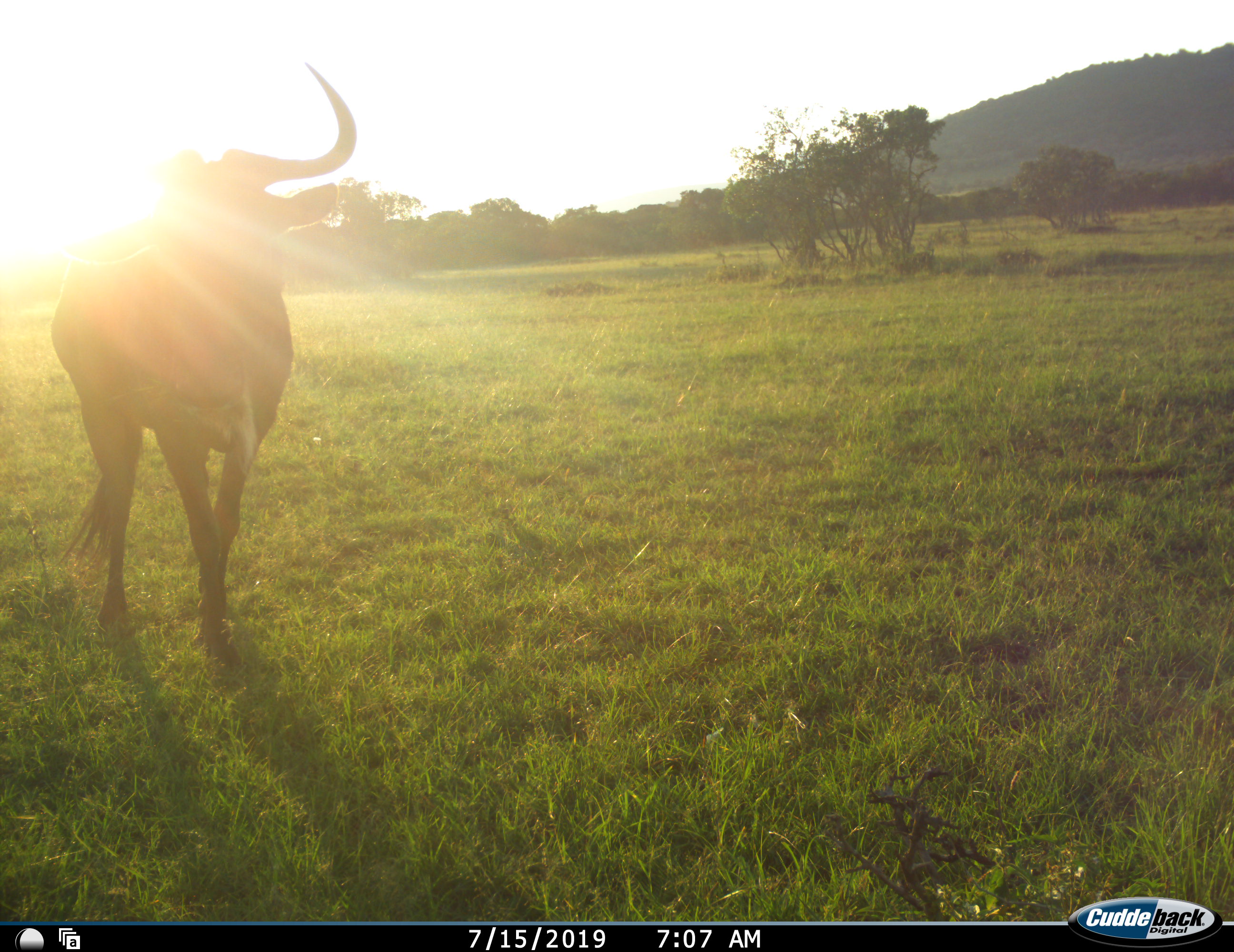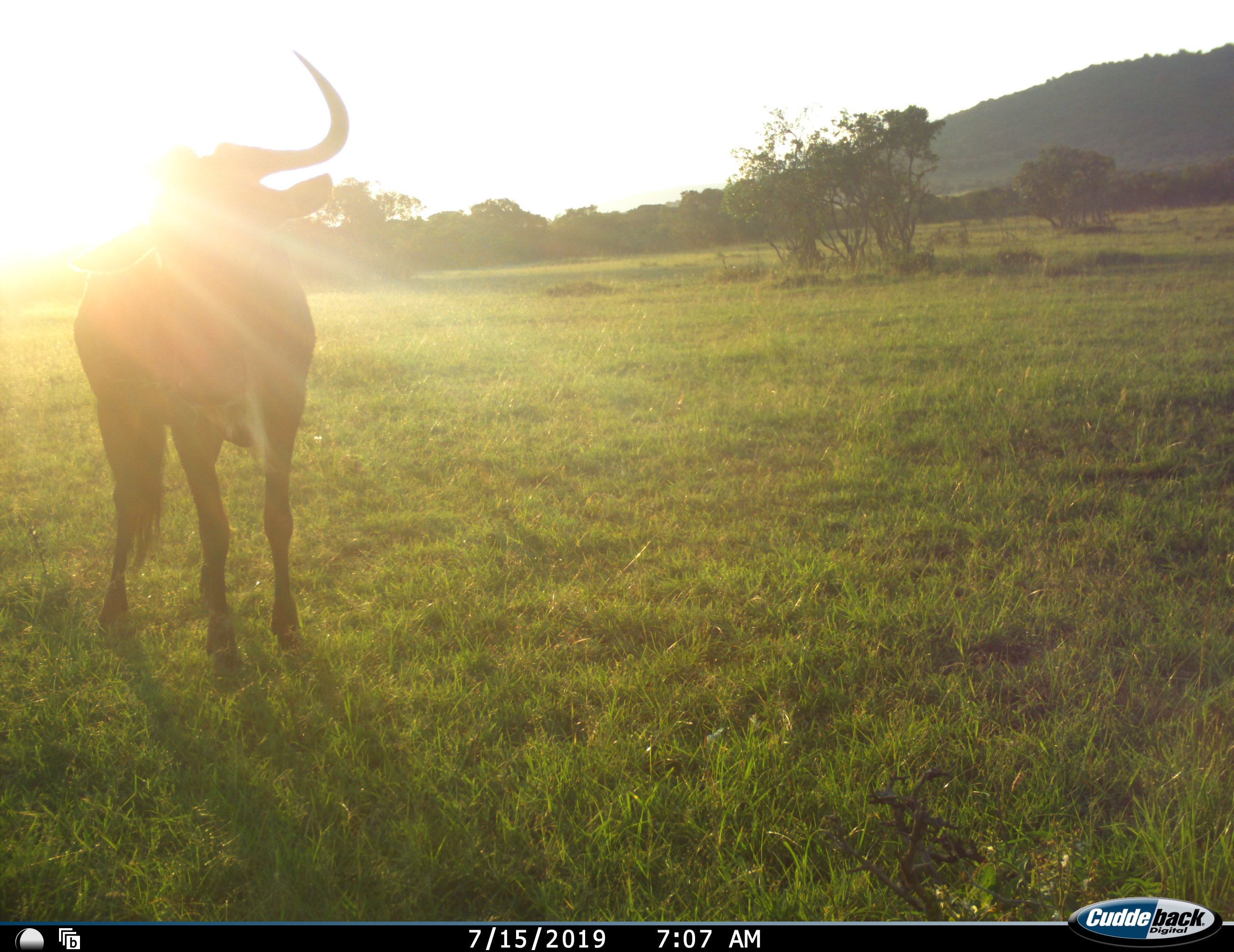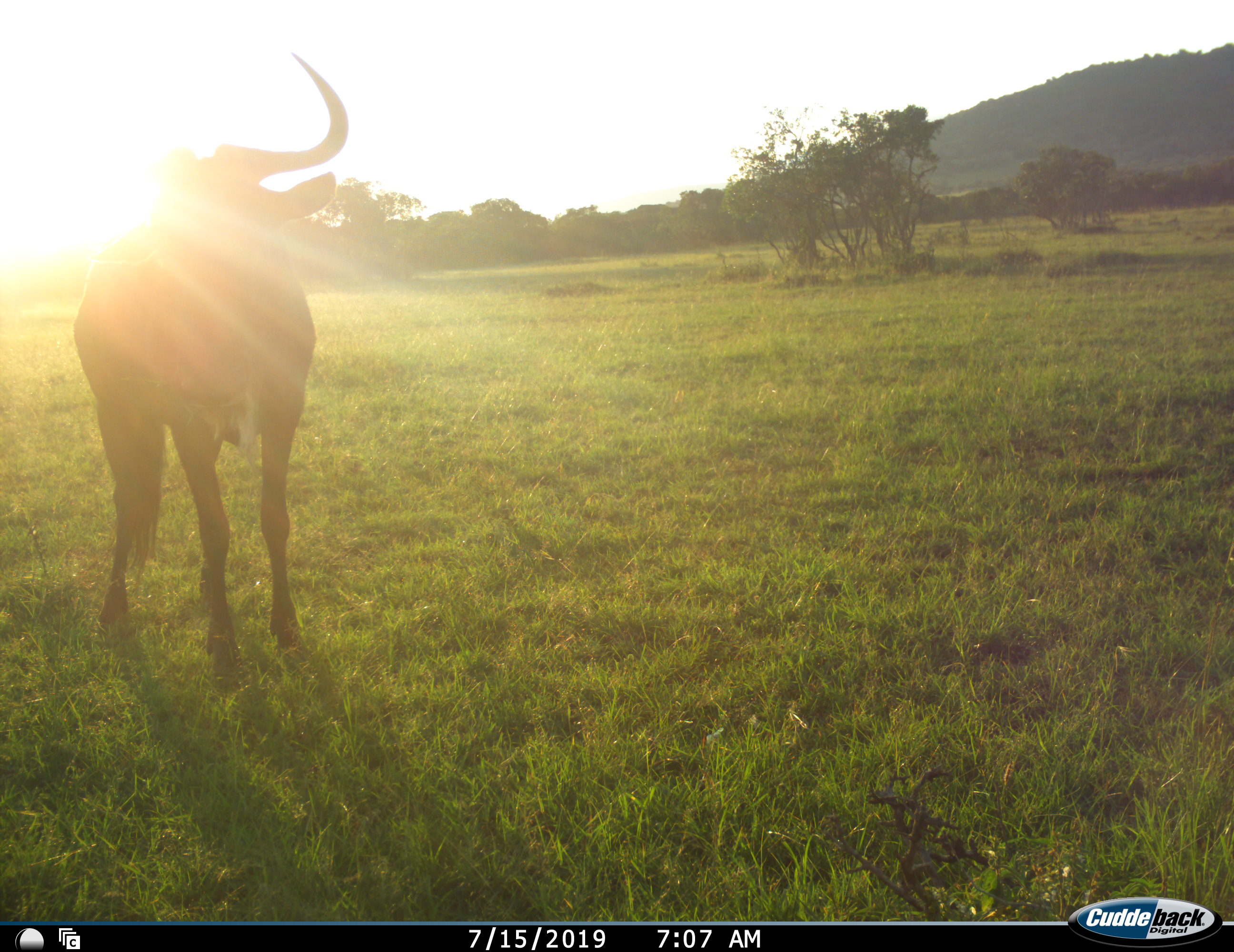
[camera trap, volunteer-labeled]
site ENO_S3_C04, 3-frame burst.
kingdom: Animalia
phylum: Chordata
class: Mammalia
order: Artiodactyla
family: Bovidae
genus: Connochaetes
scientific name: Connochaetes taurinus taurinus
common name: blue wildebeest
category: wildebeestblue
Wildebeestblue (blue wildebeest) (Connochaetes taurinus taurinus), count 1. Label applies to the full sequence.